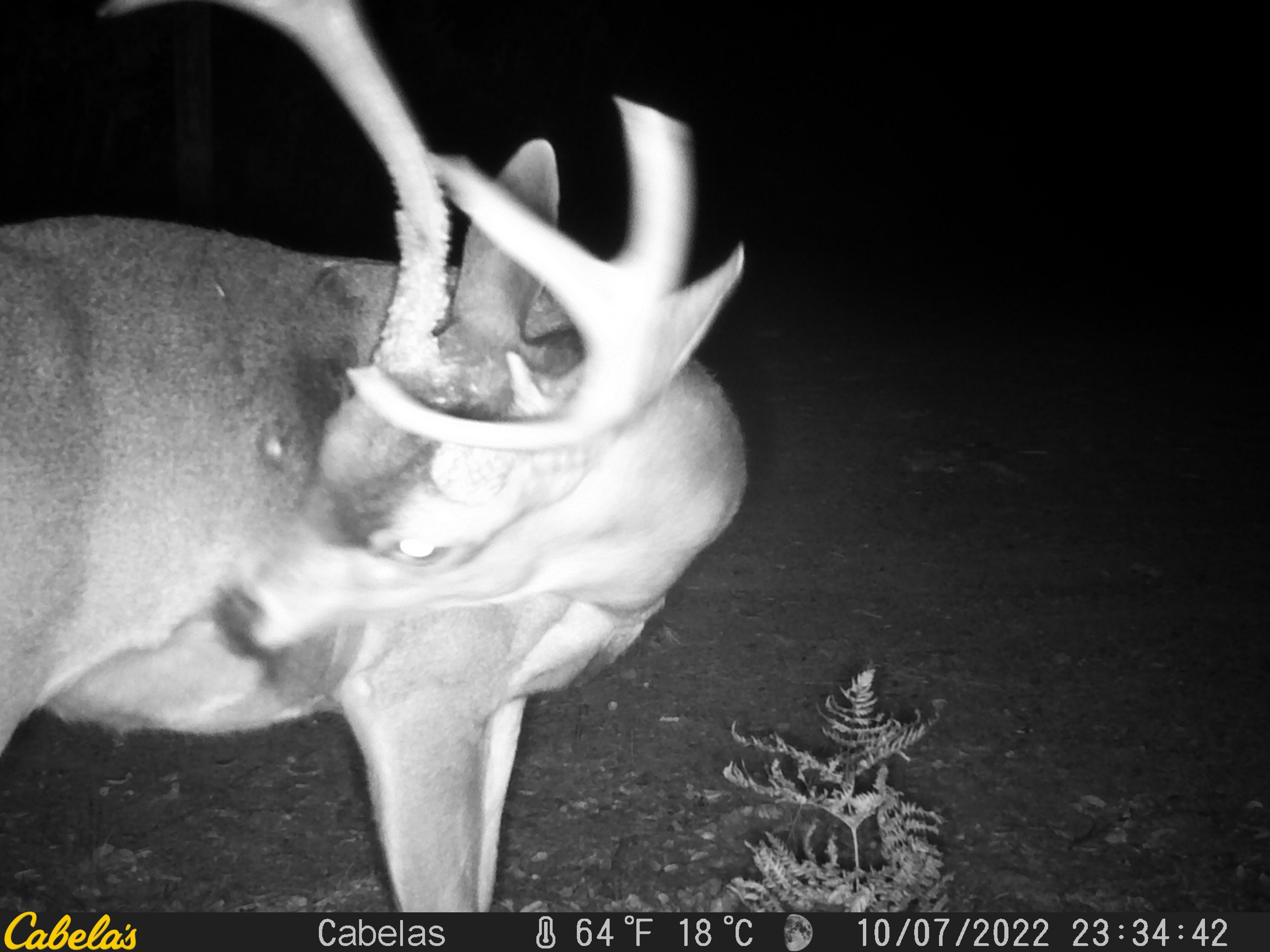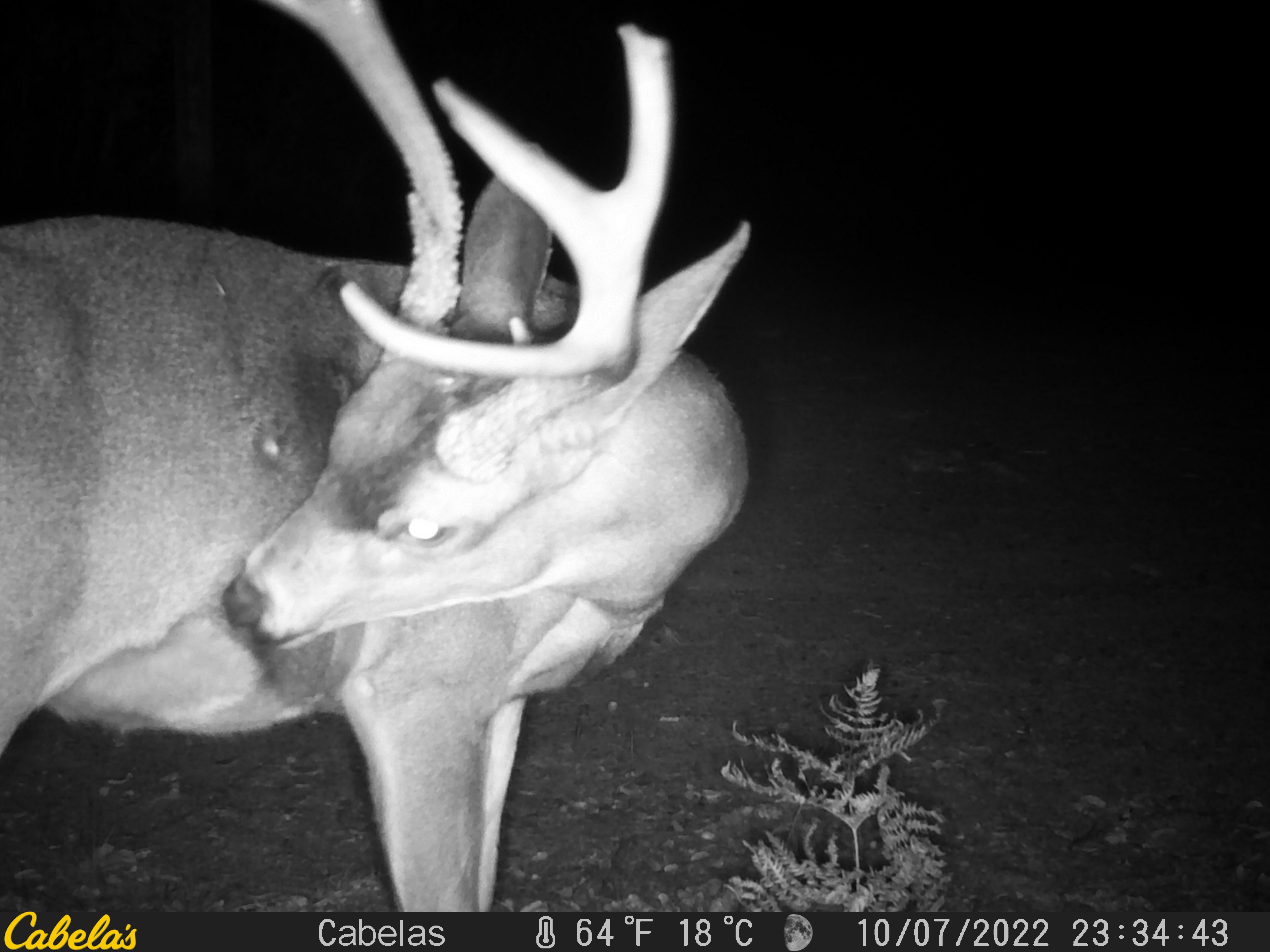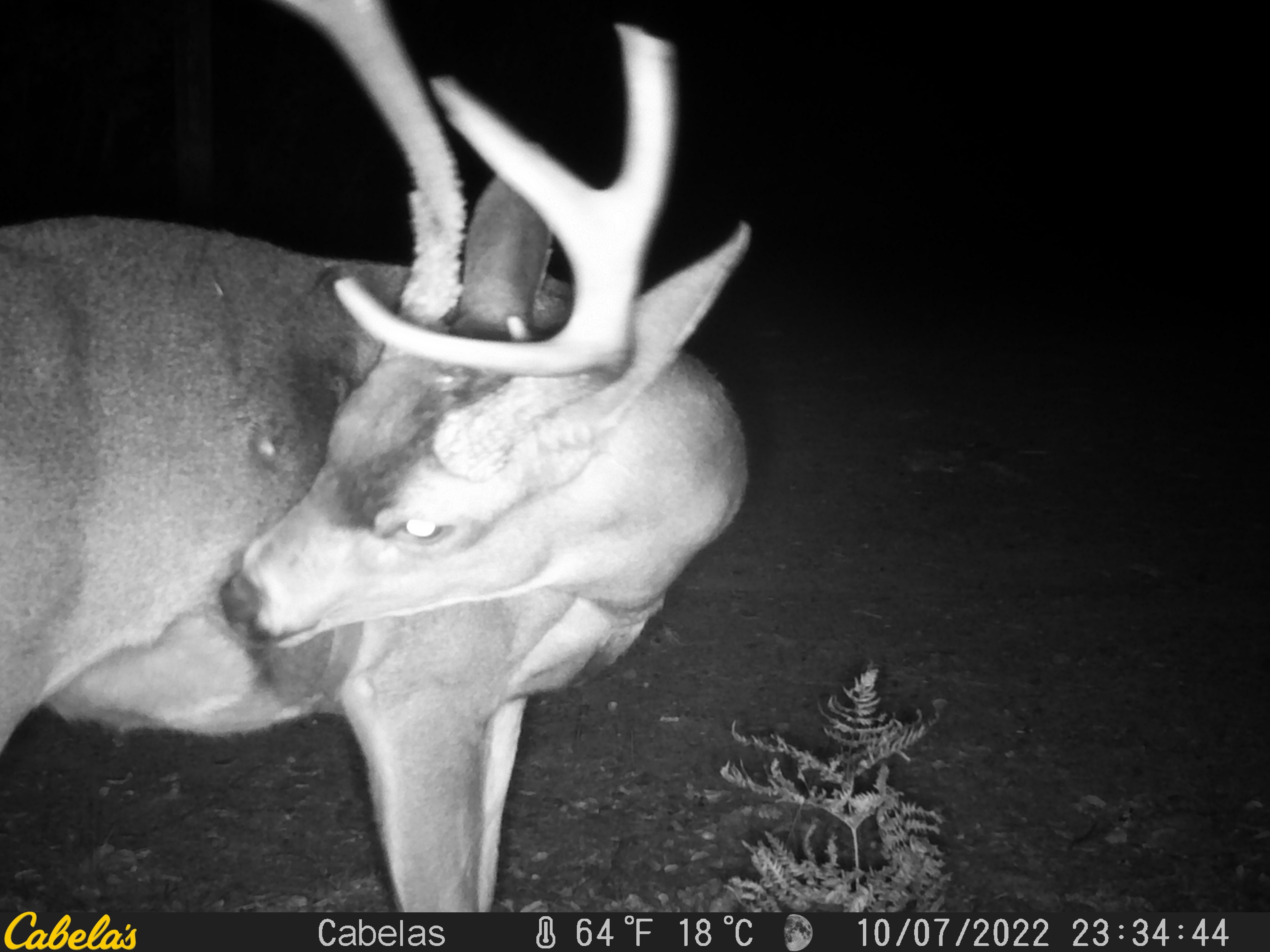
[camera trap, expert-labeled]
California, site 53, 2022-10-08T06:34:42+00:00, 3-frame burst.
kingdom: Animalia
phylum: Chordata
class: Mammalia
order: Artiodactyla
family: Cervidae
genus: Odocoileus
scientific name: Odocoileus hemionus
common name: mule deer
Mule deer (Odocoileus hemionus).